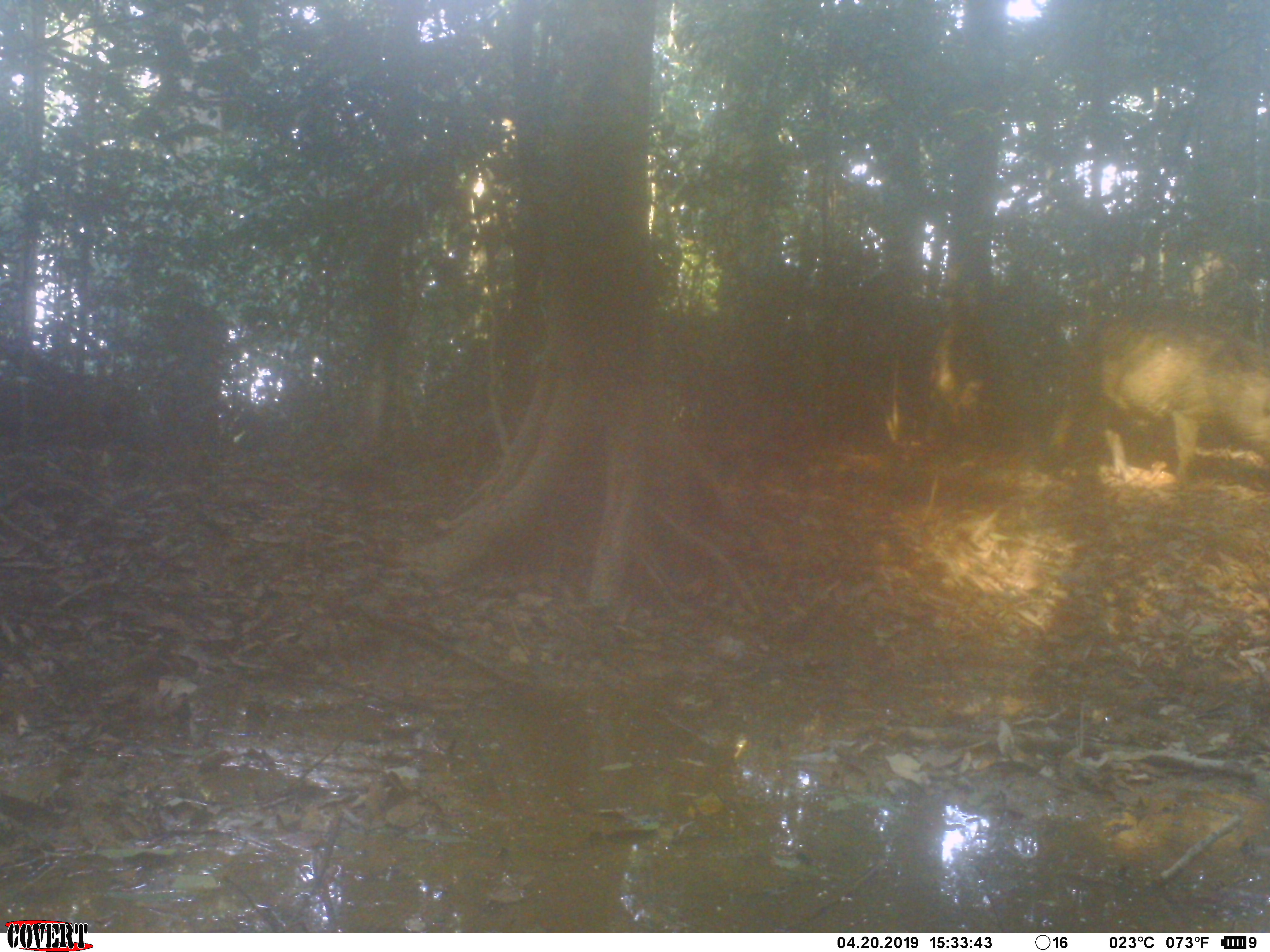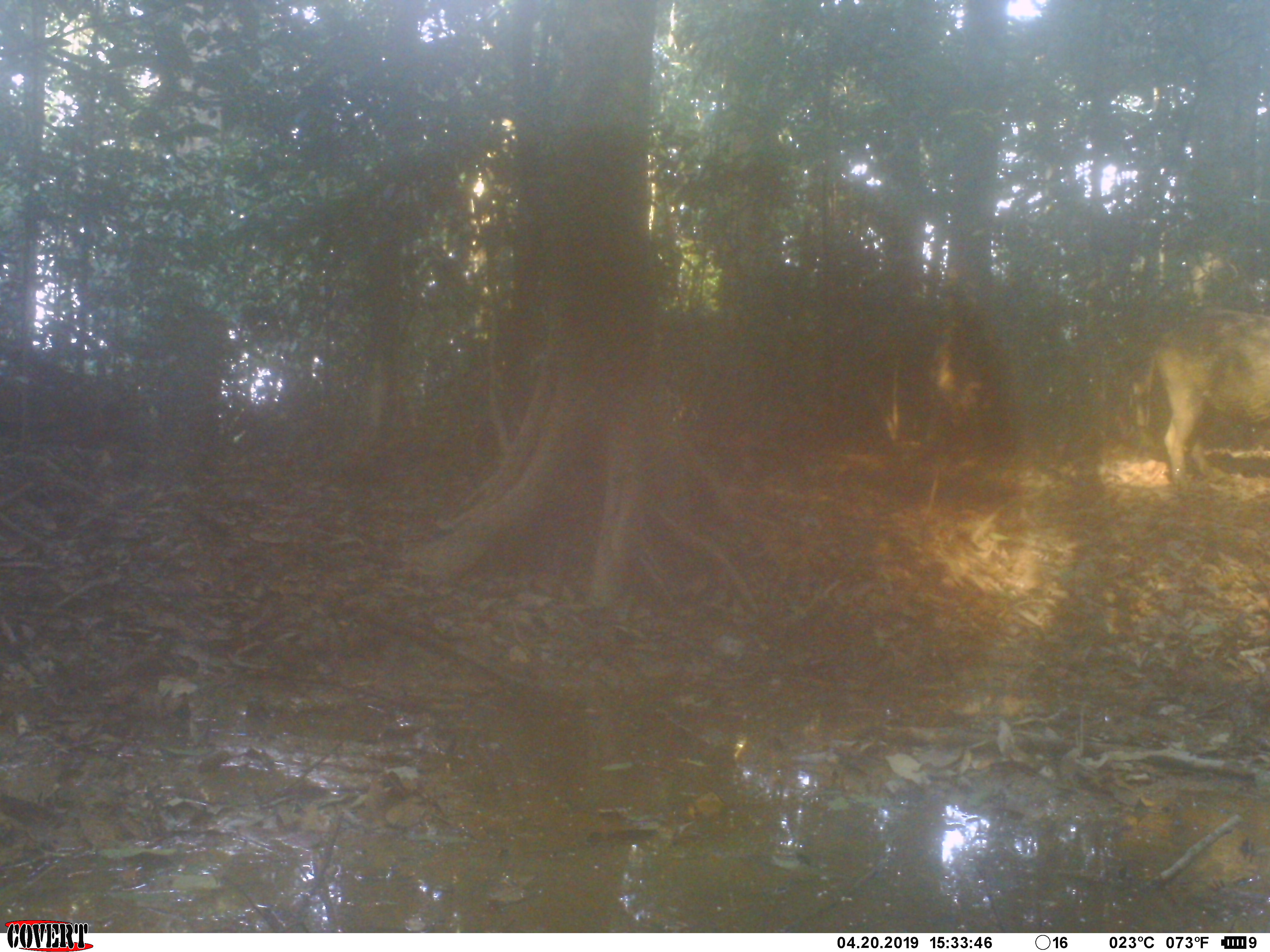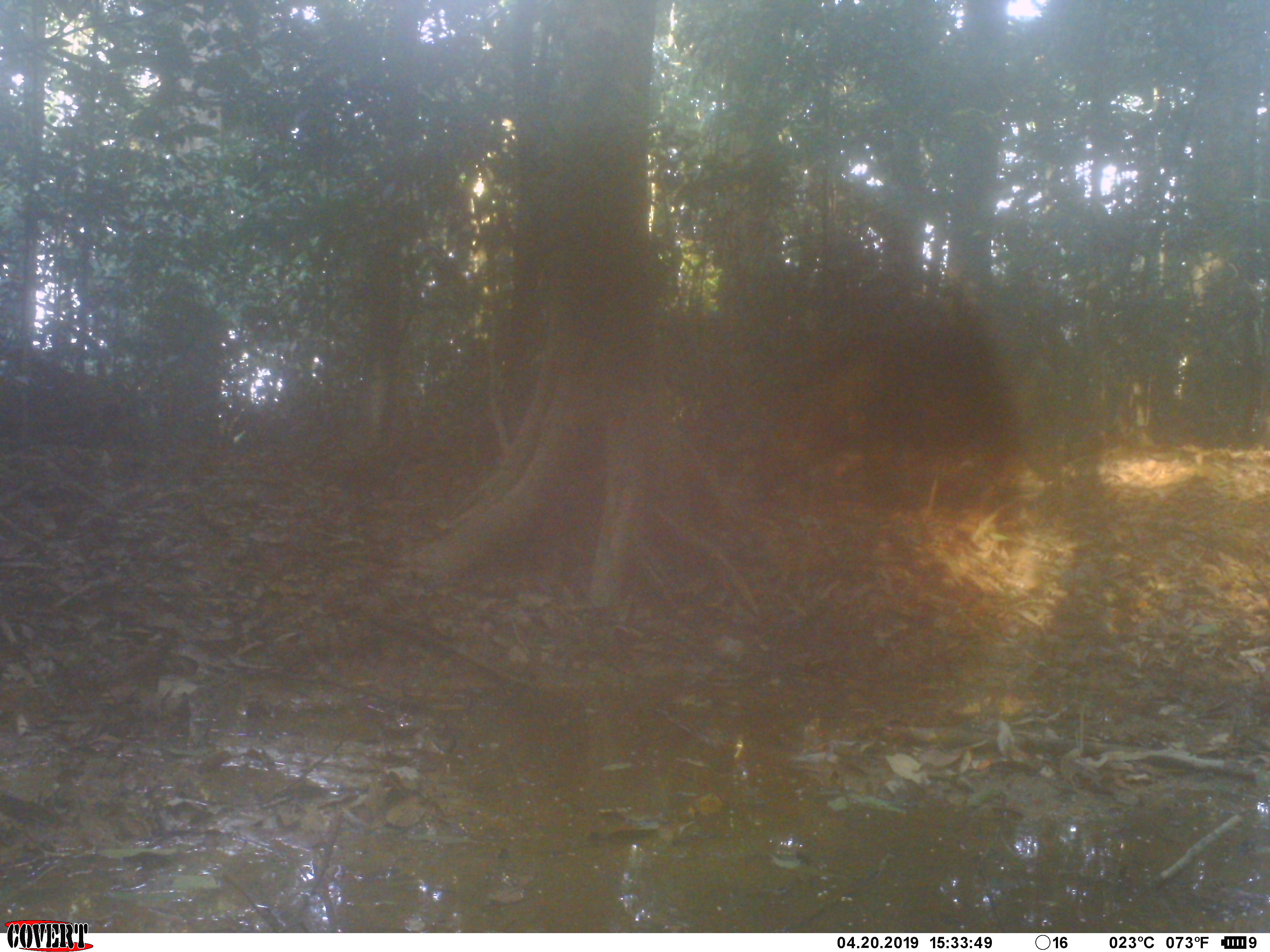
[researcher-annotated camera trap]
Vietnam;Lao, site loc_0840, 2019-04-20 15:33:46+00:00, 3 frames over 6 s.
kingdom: Animalia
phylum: Chordata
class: Mammalia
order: Artiodactyla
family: Suidae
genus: Sus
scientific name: Sus scrofa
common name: eurasian wild pig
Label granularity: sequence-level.